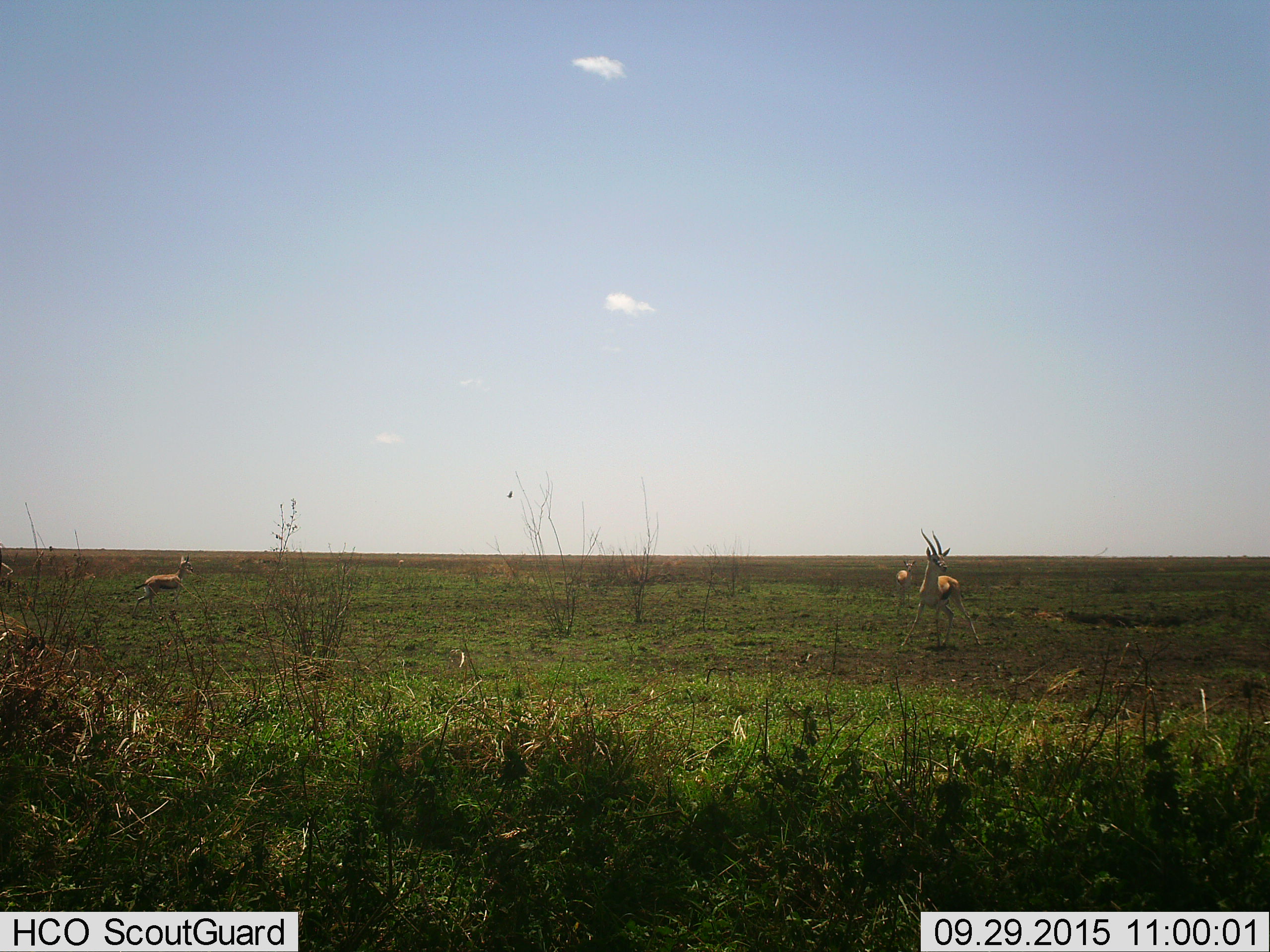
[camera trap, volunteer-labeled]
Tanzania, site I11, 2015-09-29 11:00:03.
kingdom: Animalia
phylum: Chordata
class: Mammalia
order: Artiodactyla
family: Bovidae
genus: Eudorcas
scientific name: Eudorcas thomsonii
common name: thomson's gazelle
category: gazellethomsons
Gazellethomsons (thomson's gazelle) (Eudorcas thomsonii), count 3. Behavior (volunteer vote fractions): standing 38%, resting 0%, moving 75%, interacting 0%. Young present (vote fraction): 12%. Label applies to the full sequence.